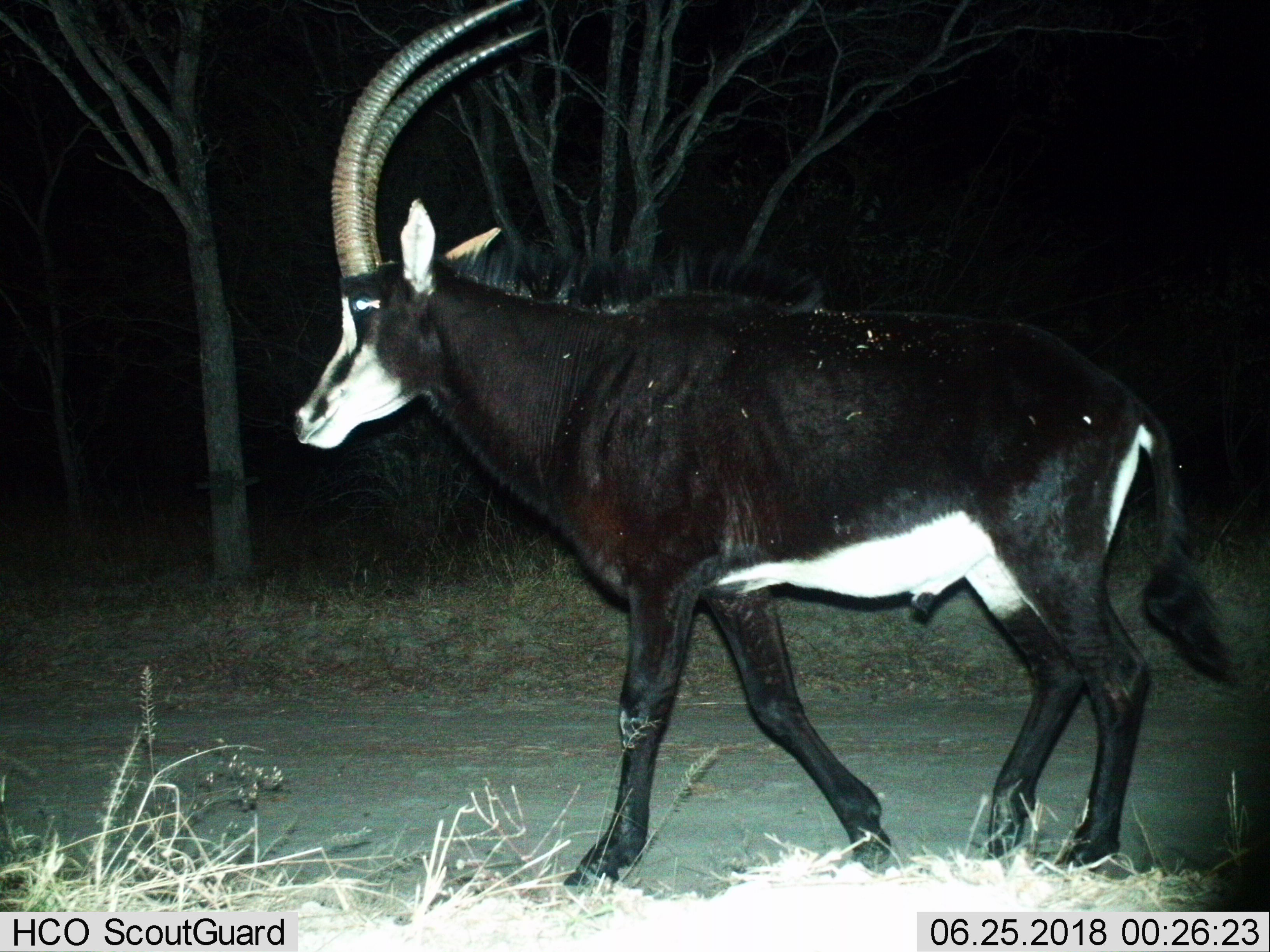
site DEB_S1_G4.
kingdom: Animalia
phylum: Chordata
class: Mammalia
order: Artiodactyla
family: Bovidae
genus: Hippotragus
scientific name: Hippotragus niger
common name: sable antelope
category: sable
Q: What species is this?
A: Sable (sable antelope) (Hippotragus niger).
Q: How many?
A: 1.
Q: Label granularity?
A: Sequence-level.